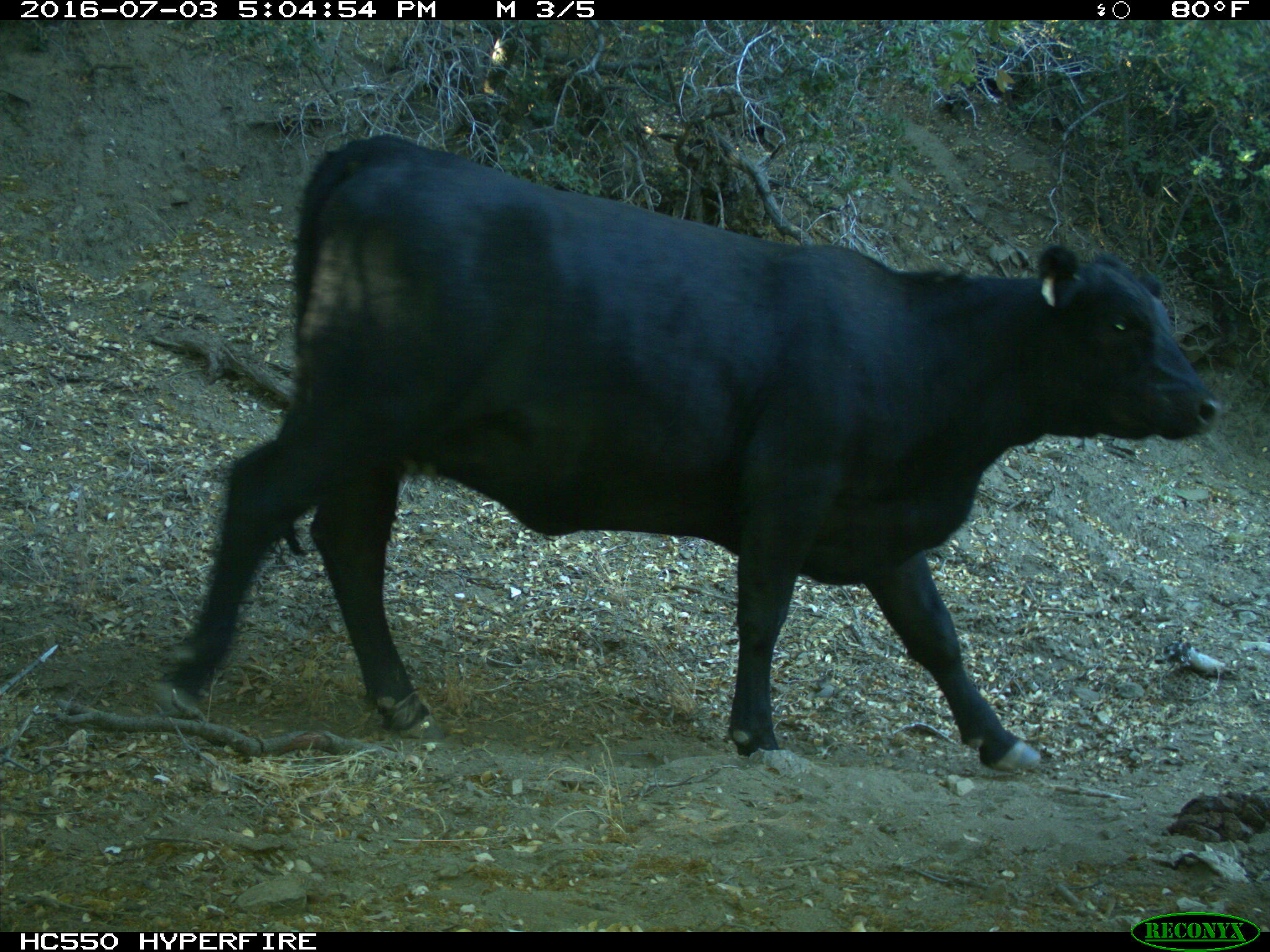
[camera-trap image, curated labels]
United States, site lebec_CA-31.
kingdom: Animalia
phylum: Chordata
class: Mammalia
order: Artiodactyla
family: Bovidae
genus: Bos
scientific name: Bos taurus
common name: domestic cow